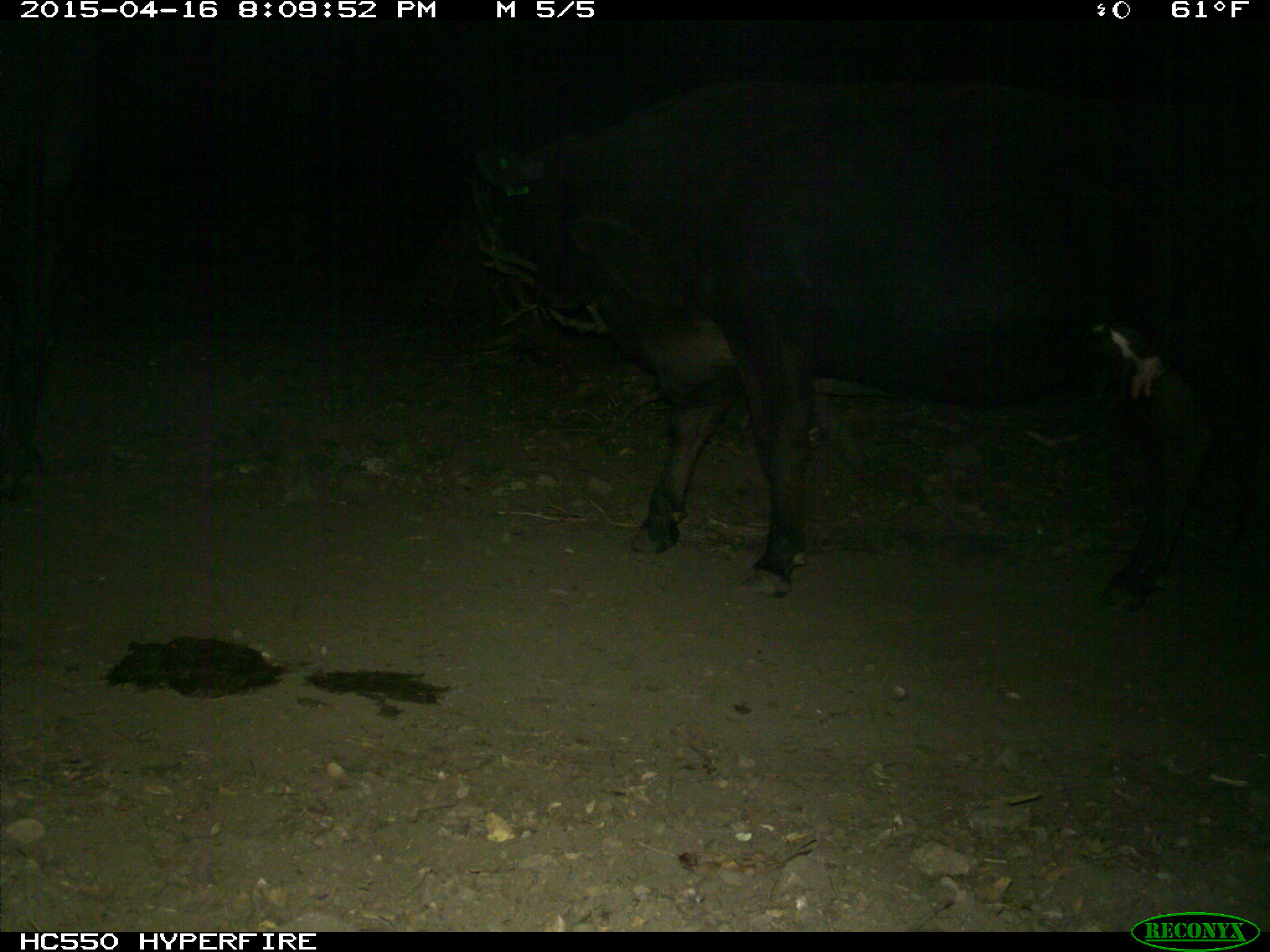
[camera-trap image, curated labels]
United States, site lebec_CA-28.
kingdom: Animalia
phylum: Chordata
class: Mammalia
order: Artiodactyla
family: Bovidae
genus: Bos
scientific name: Bos taurus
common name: domestic cow